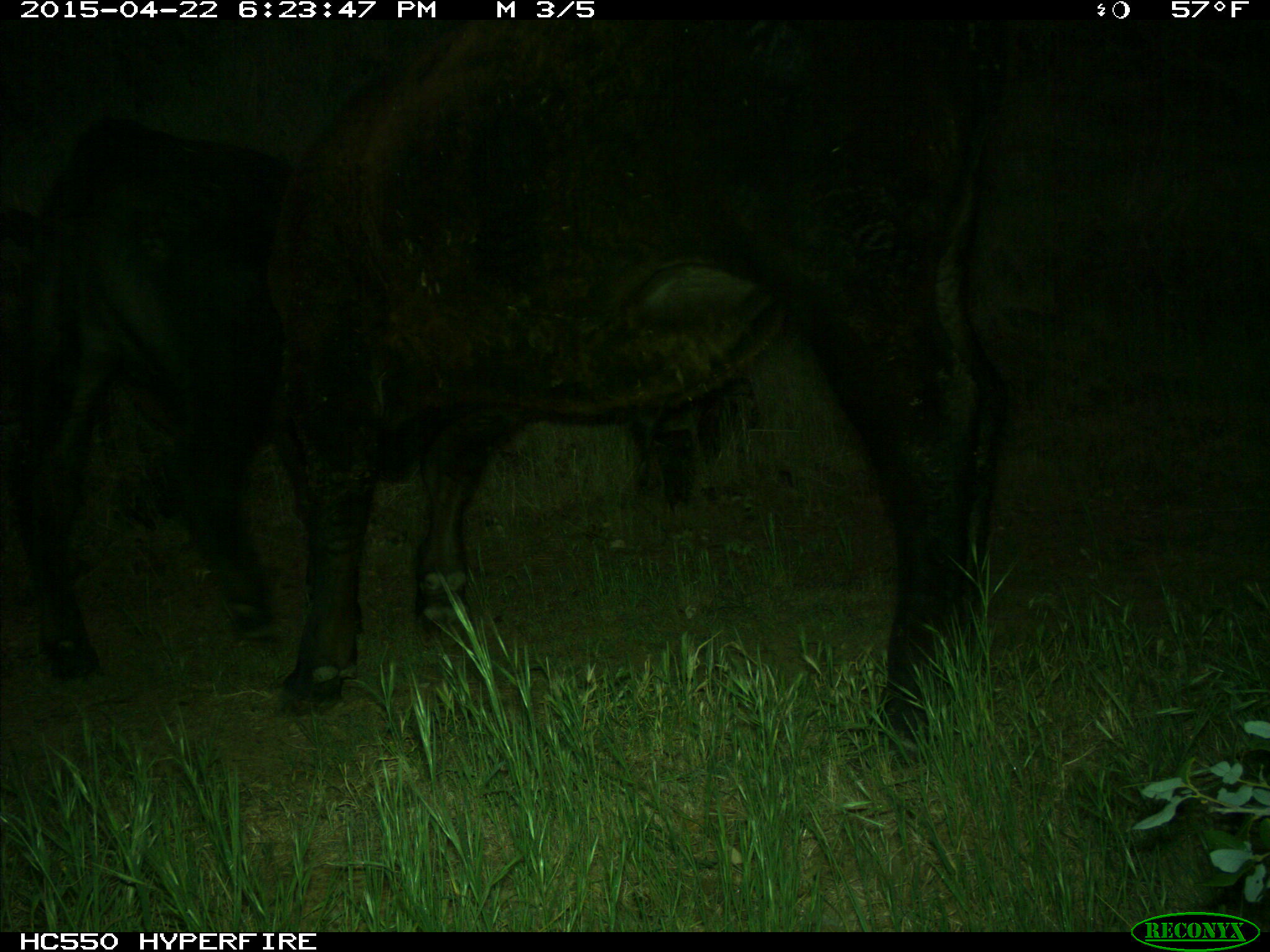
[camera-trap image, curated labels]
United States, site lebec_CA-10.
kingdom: Animalia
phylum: Chordata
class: Mammalia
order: Artiodactyla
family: Bovidae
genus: Bos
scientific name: Bos taurus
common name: domestic cow